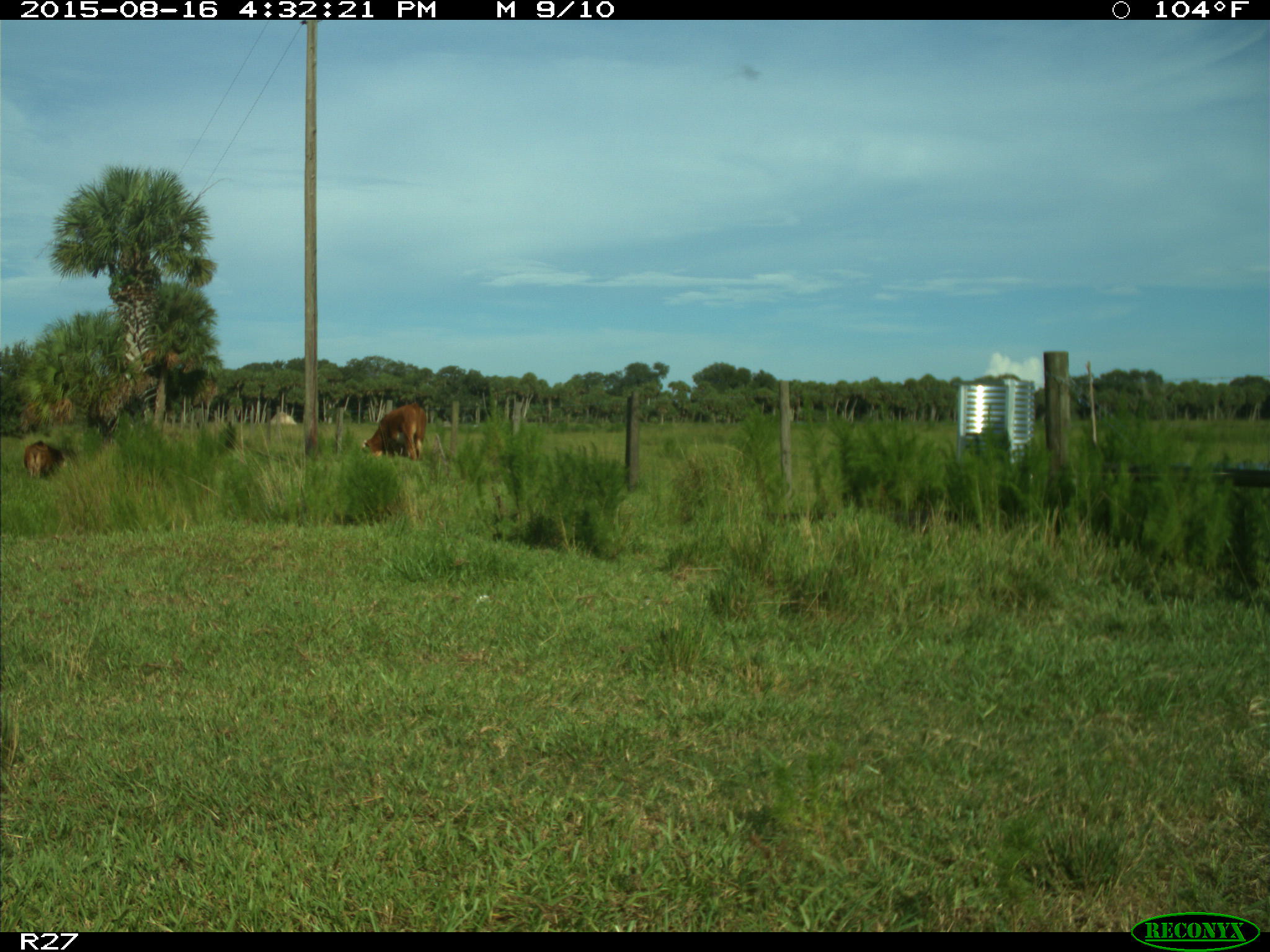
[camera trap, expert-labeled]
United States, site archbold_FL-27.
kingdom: Animalia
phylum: Chordata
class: Mammalia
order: Artiodactyla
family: Bovidae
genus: Bos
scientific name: Bos taurus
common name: domestic cow